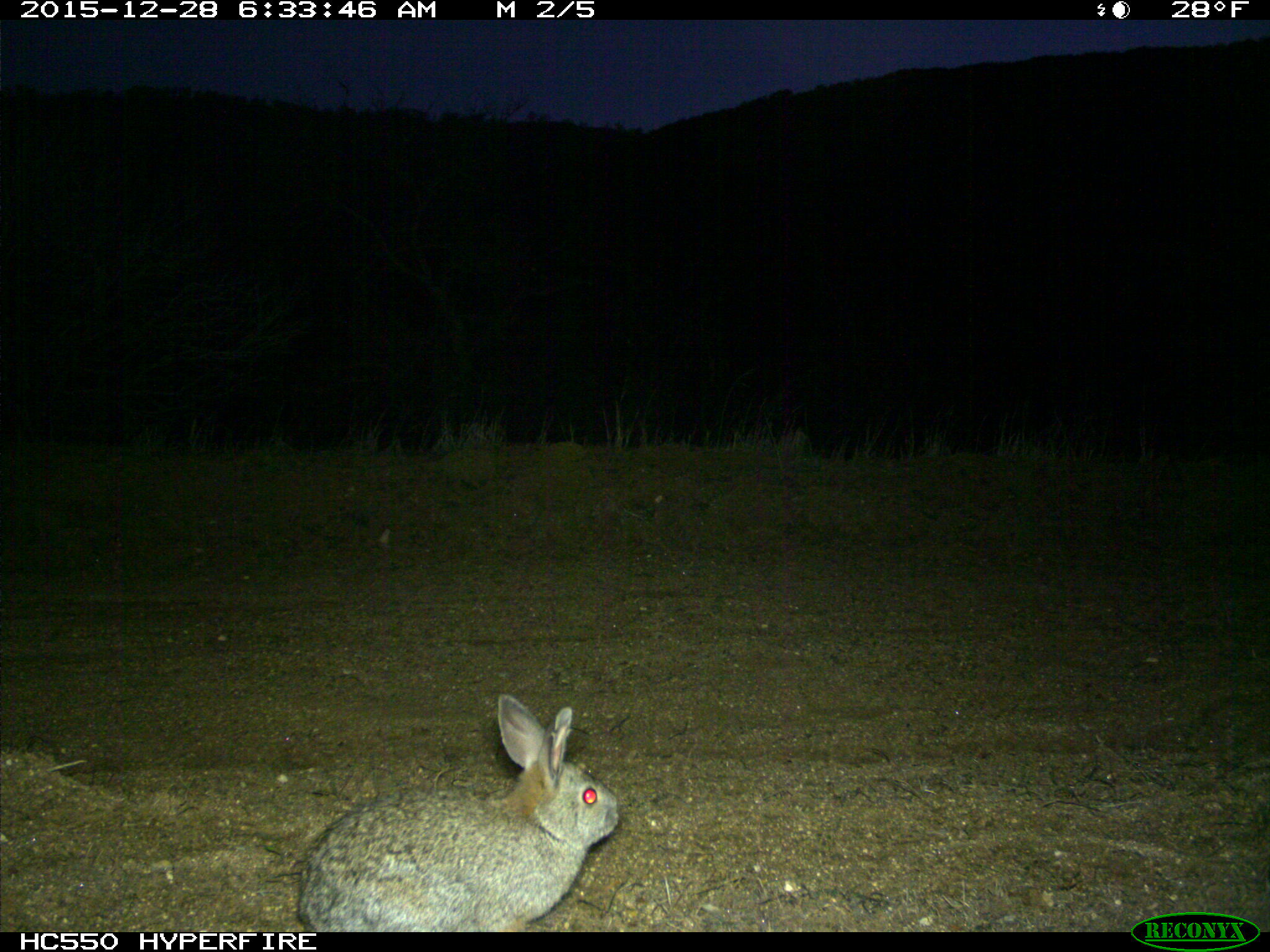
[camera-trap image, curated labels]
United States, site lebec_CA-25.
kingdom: Animalia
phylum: Chordata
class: Mammalia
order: Lagomorpha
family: Leporidae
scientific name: Leporidae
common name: rabbits and hares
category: unidentified rabbit